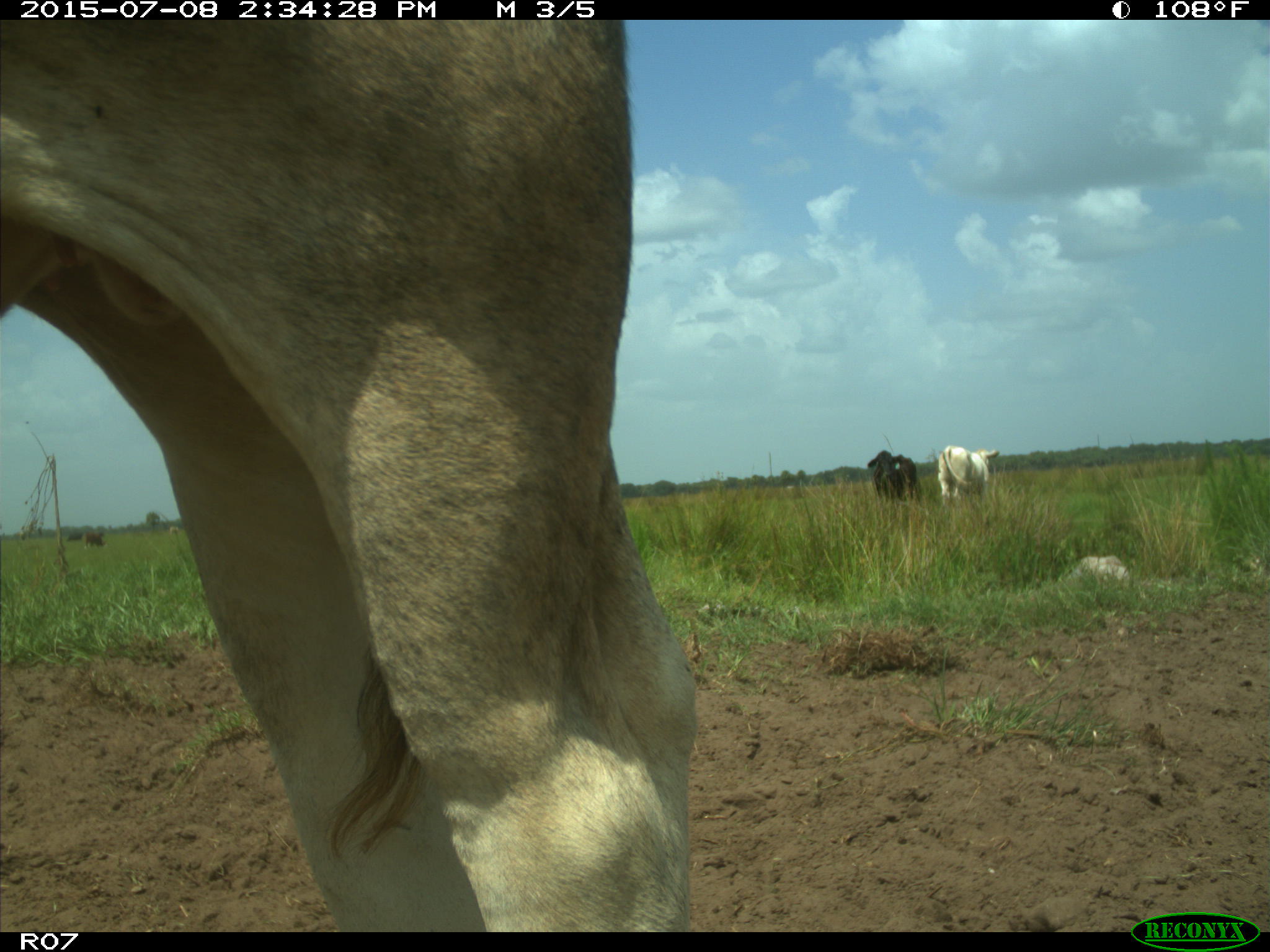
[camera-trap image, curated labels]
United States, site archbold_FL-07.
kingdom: Animalia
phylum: Chordata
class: Mammalia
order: Artiodactyla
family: Bovidae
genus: Bos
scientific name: Bos taurus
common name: domestic cow